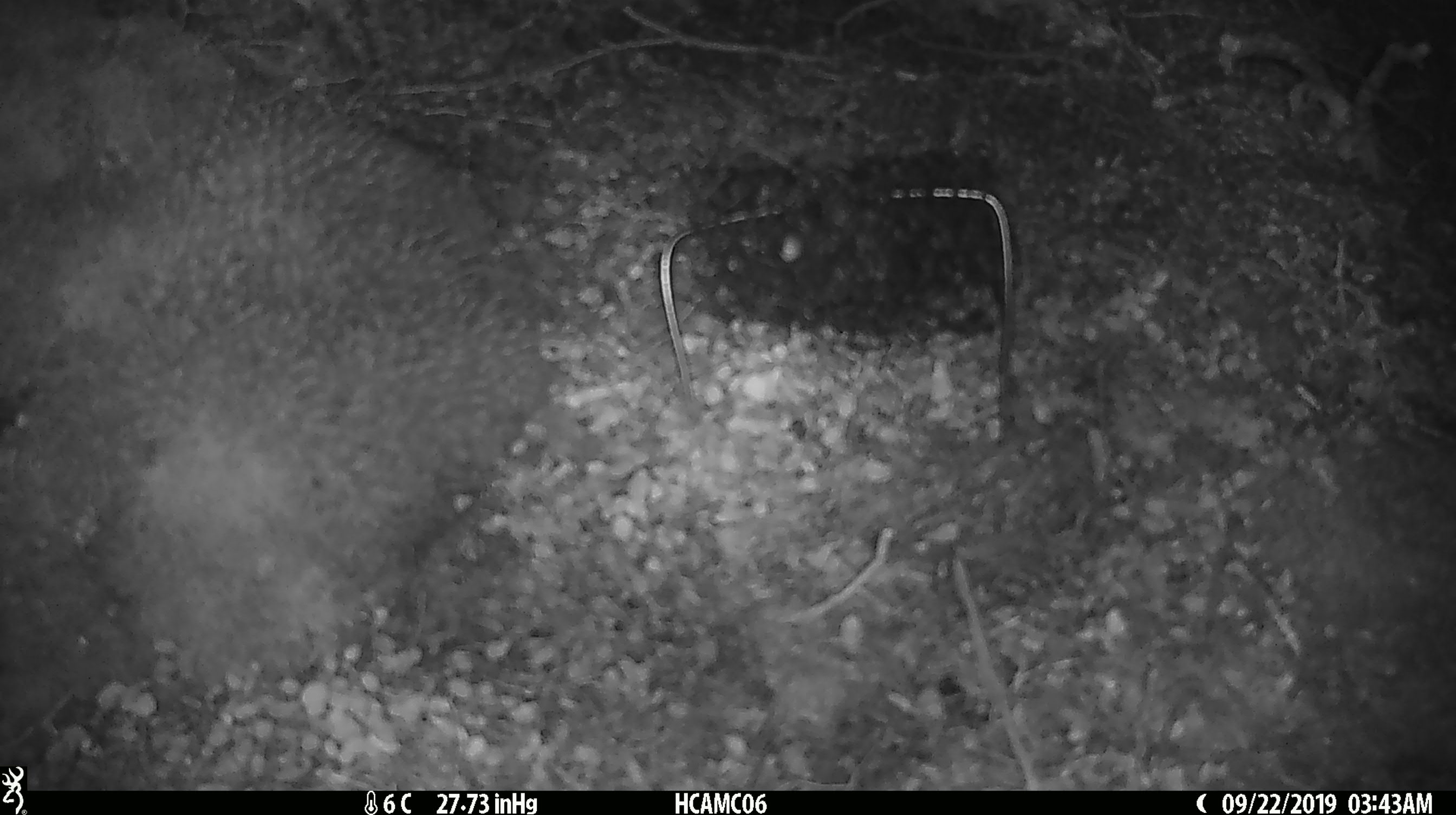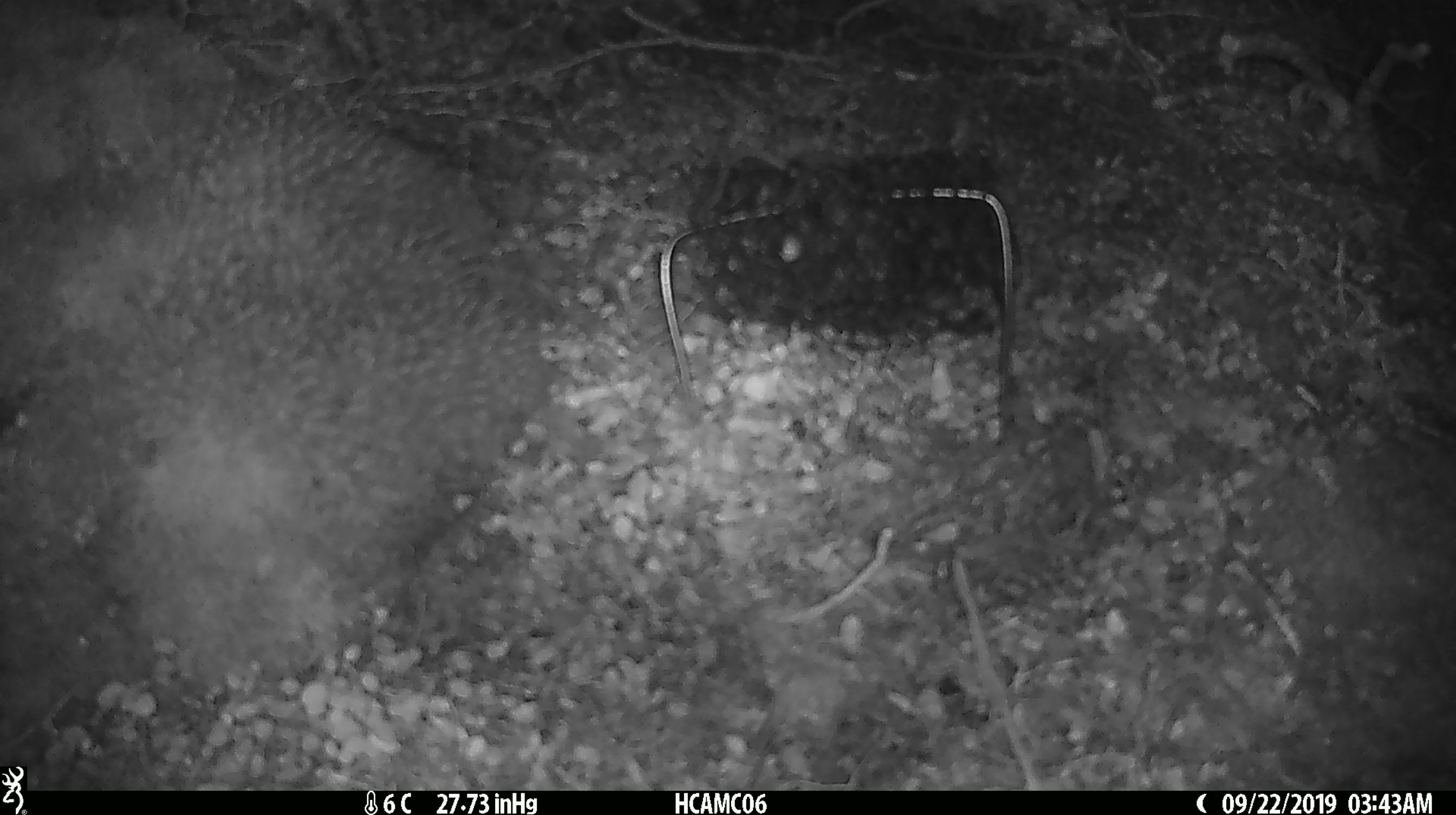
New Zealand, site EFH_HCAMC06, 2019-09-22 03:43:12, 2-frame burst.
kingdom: Animalia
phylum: Chordata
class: Mammalia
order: Rodentia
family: Muridae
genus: Mus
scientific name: Mus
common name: mouse